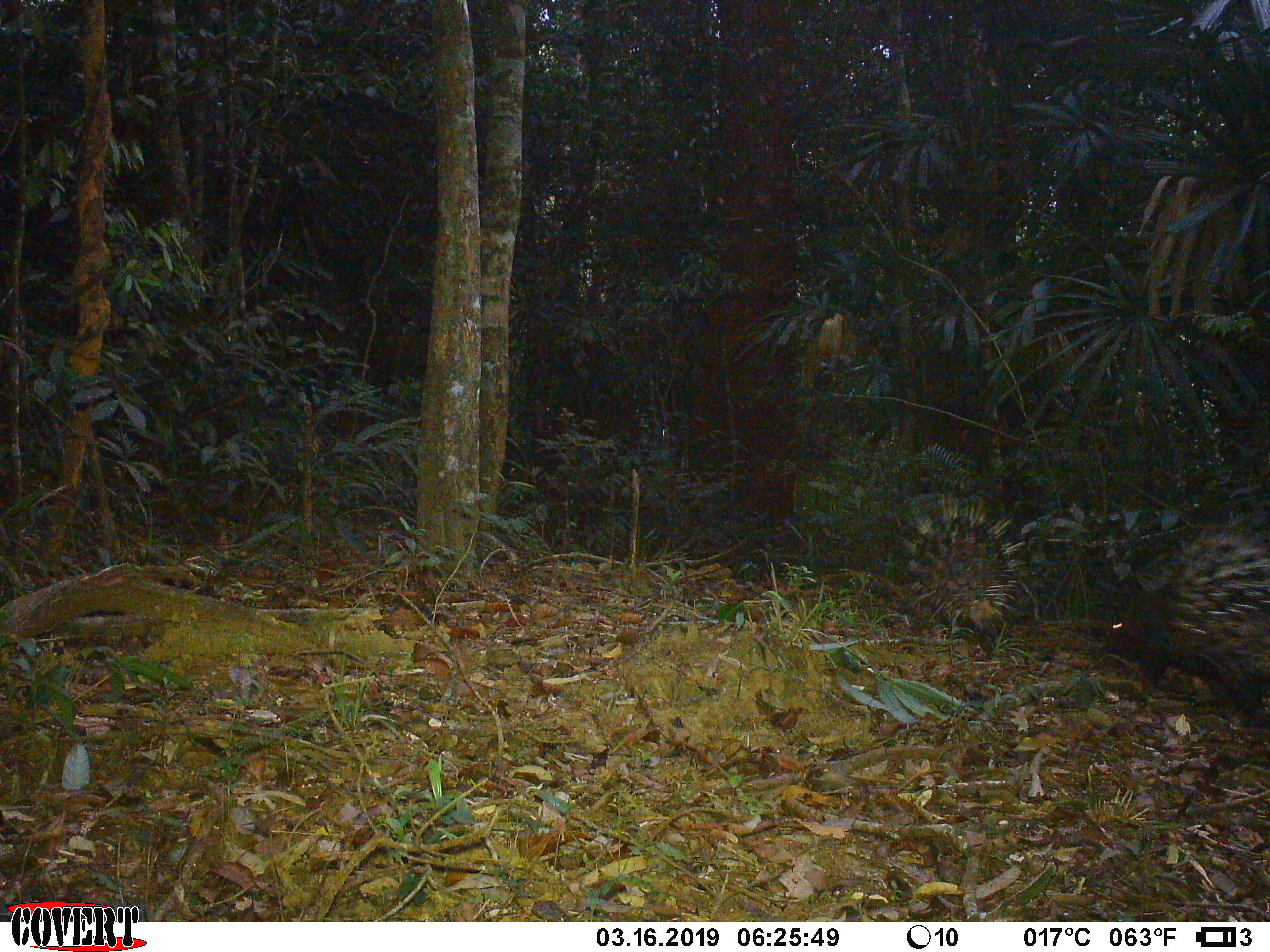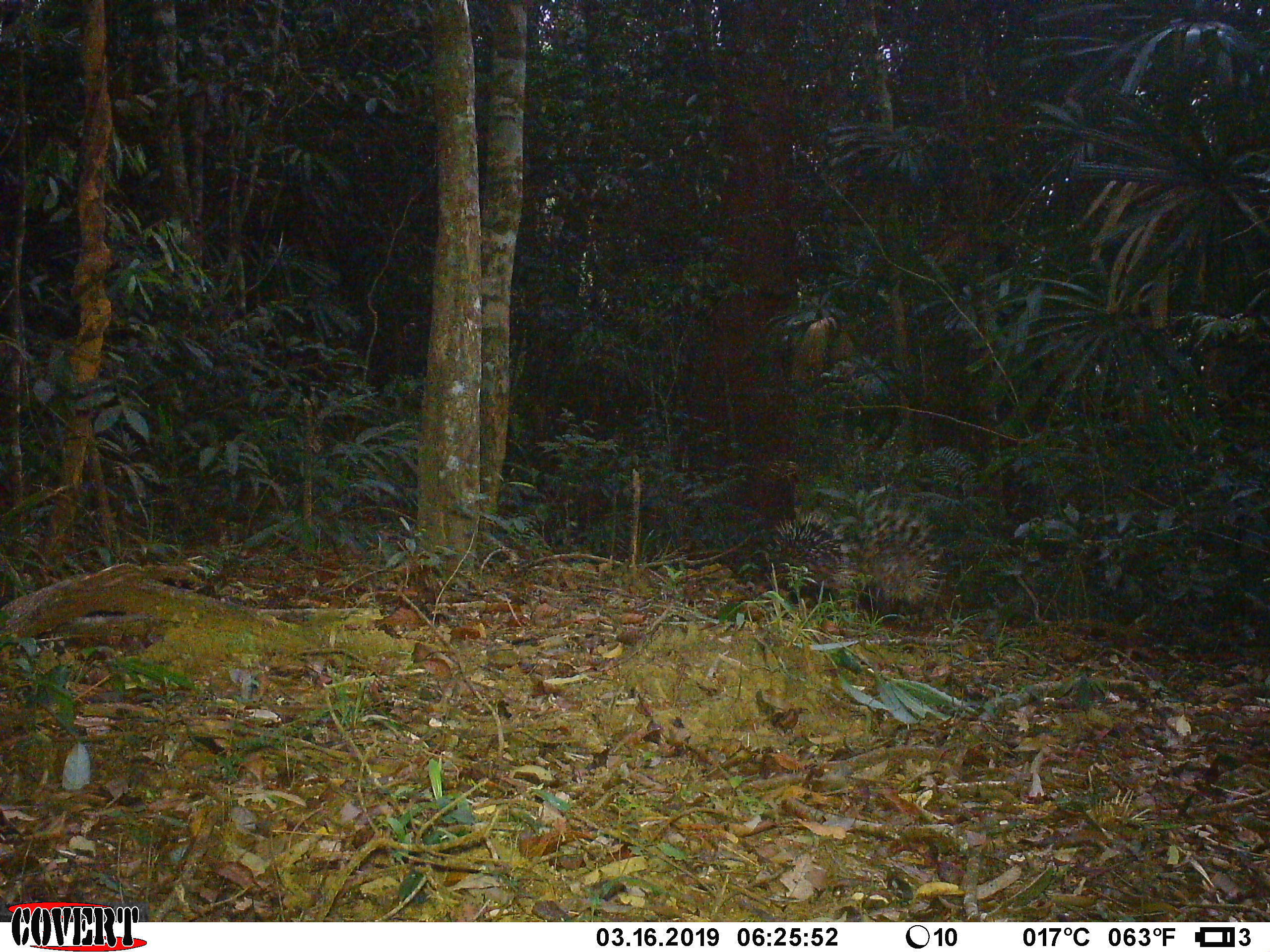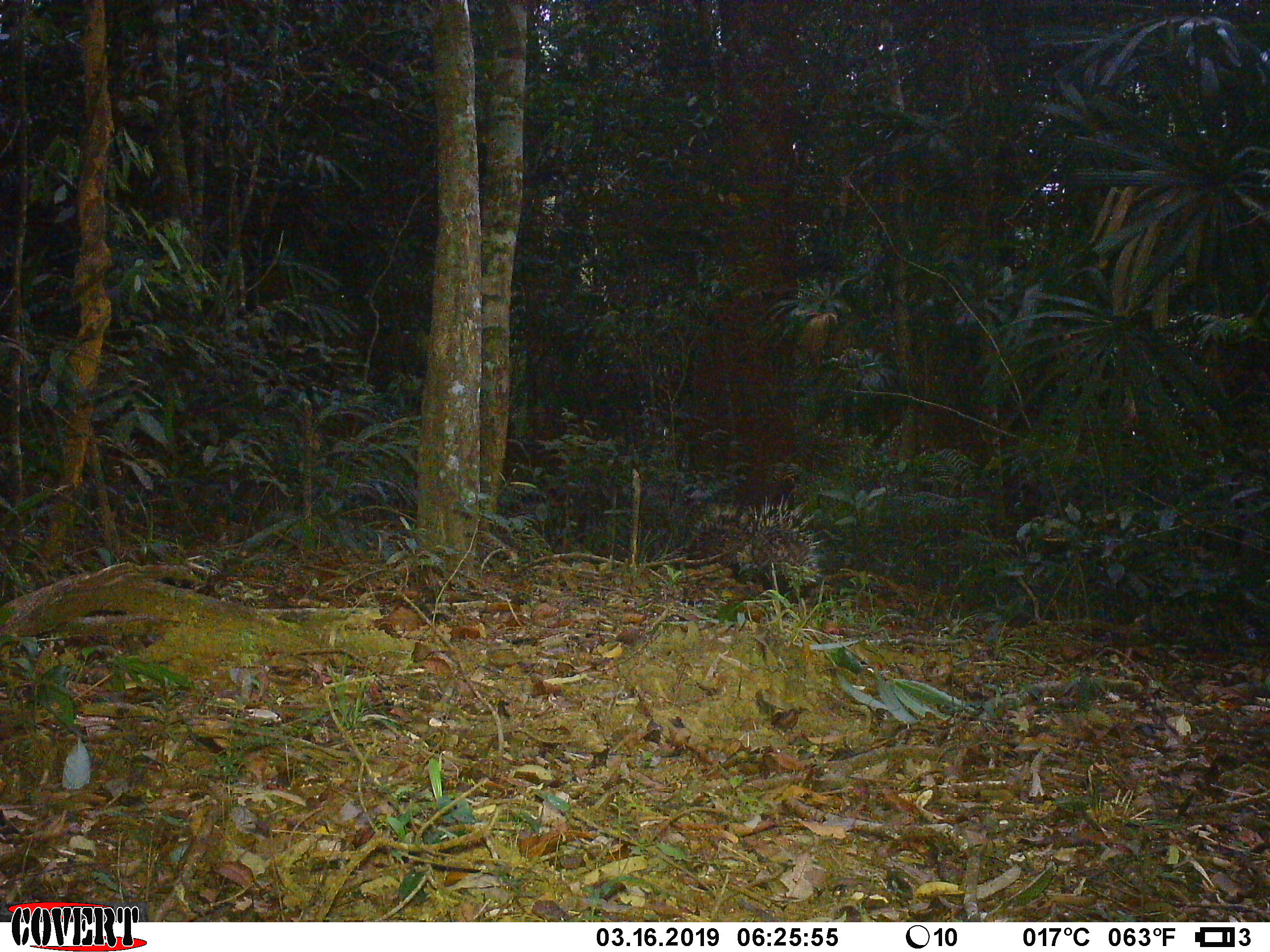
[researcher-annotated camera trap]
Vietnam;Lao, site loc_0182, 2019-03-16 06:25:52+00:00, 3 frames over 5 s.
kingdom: Animalia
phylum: Chordata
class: Mammalia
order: Rodentia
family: Hystricidae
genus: Hystrix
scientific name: Hystrix brachyura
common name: malayan porcupine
Malayan porcupine (Hystrix brachyura). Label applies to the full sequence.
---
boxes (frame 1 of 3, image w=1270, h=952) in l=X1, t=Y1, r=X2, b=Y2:
malayan porcupine: l=1104, t=511, r=1269, b=716; l=893, t=494, r=1026, b=651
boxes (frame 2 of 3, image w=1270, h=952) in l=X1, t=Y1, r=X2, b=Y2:
malayan porcupine: l=859, t=509, r=947, b=614; l=765, t=512, r=858, b=604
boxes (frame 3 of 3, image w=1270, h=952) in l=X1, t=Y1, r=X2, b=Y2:
malayan porcupine: l=746, t=493, r=825, b=588; l=693, t=498, r=751, b=562